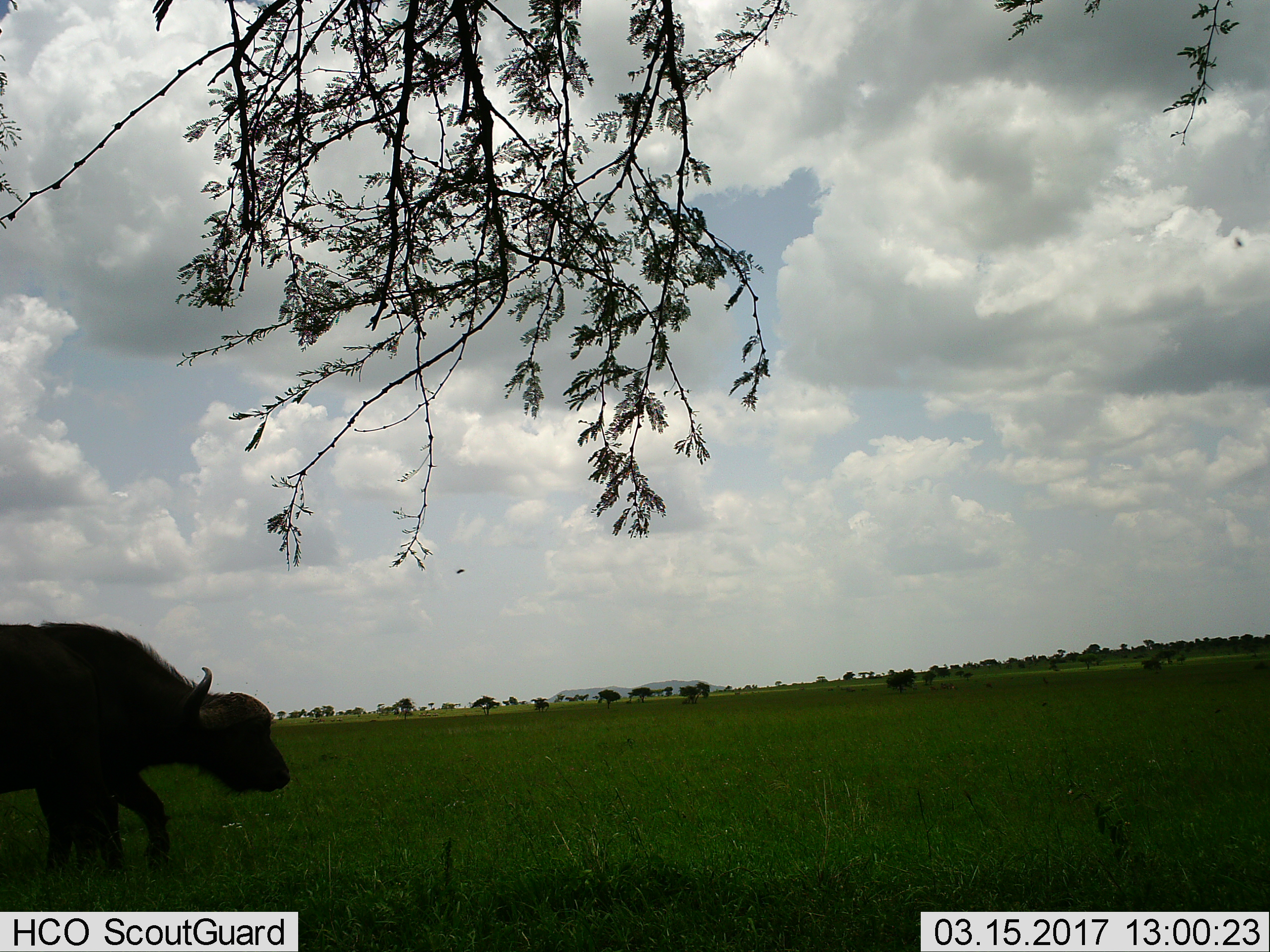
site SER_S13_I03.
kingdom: Animalia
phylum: Chordata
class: Mammalia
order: Artiodactyla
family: Bovidae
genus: Syncerus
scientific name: Syncerus caffer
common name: african buffalo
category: buffalo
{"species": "buffalo (african buffalo) (Syncerus caffer)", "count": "1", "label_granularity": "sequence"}